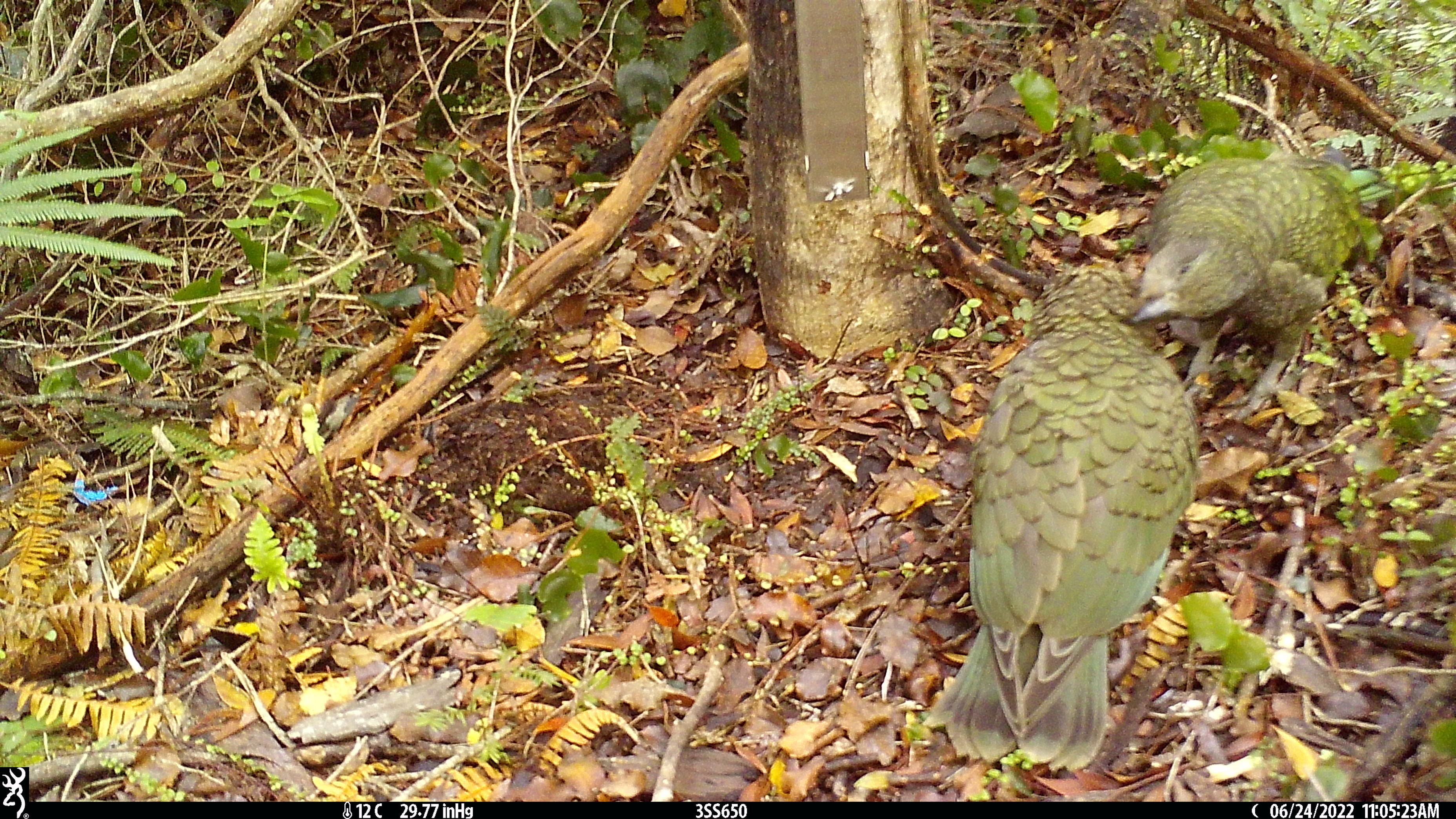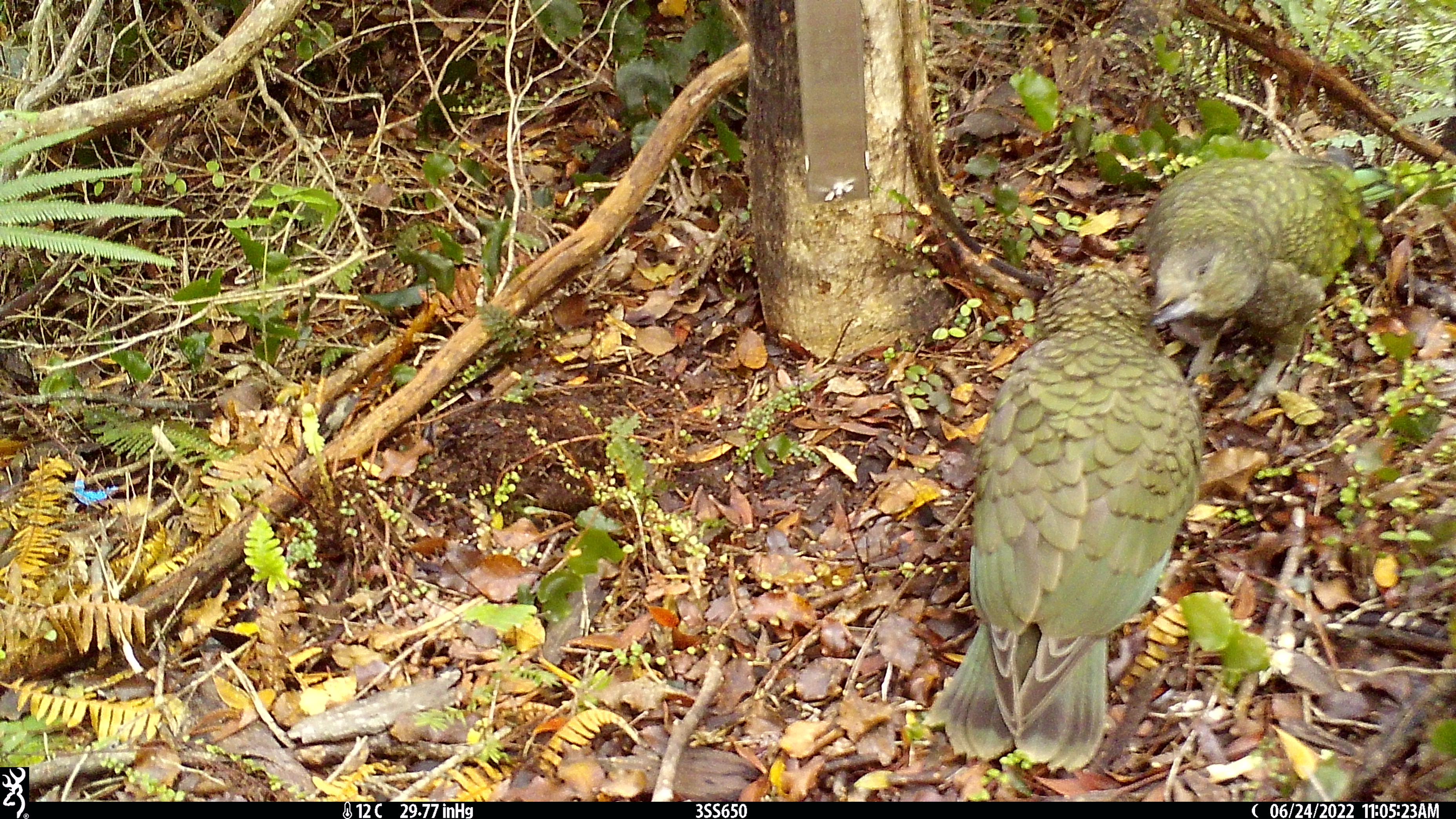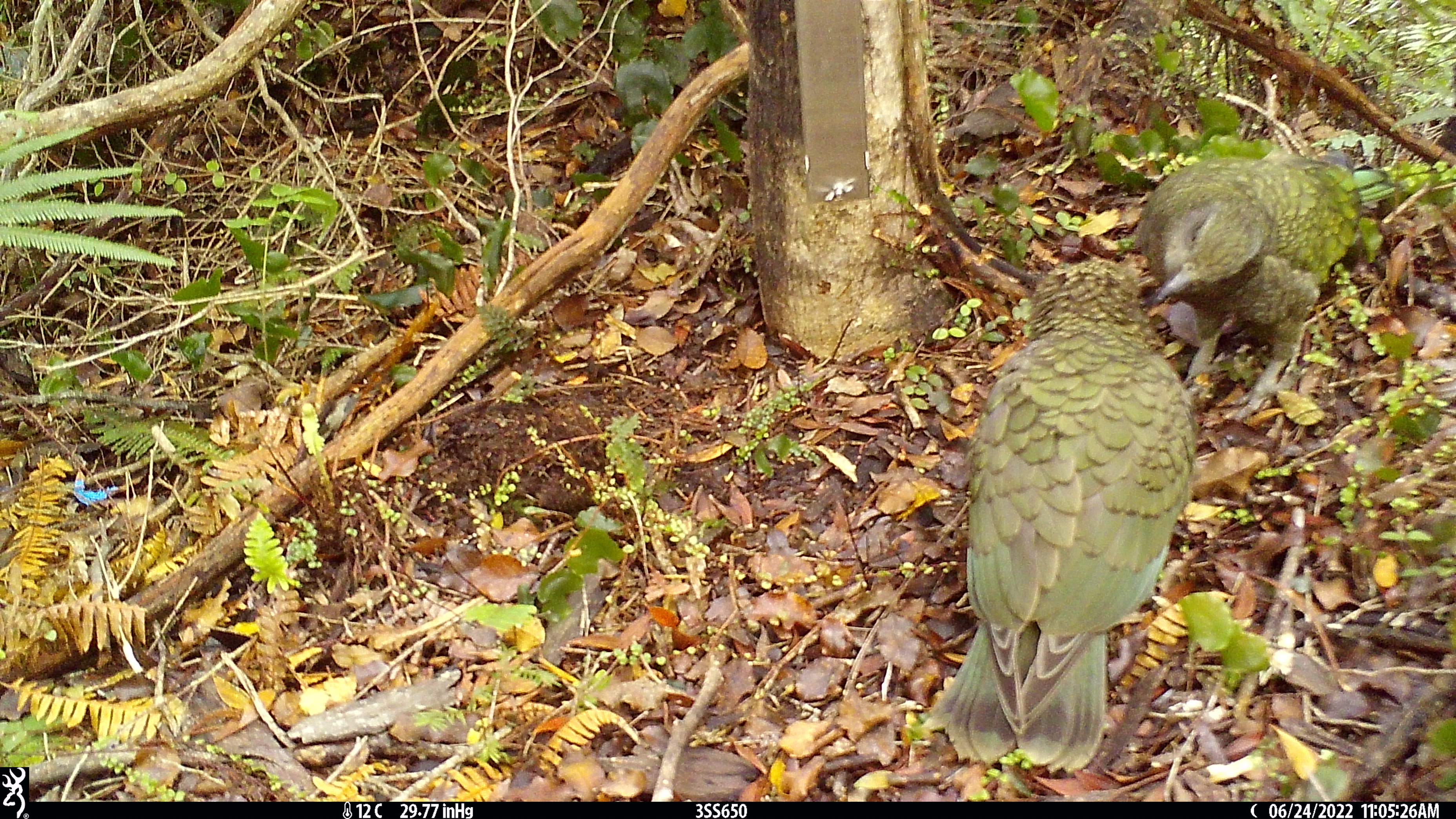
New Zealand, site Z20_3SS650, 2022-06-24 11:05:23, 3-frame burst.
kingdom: Animalia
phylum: Chordata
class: Aves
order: Psittaciformes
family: Strigopidae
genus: Nestor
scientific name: Nestor notabilis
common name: kea